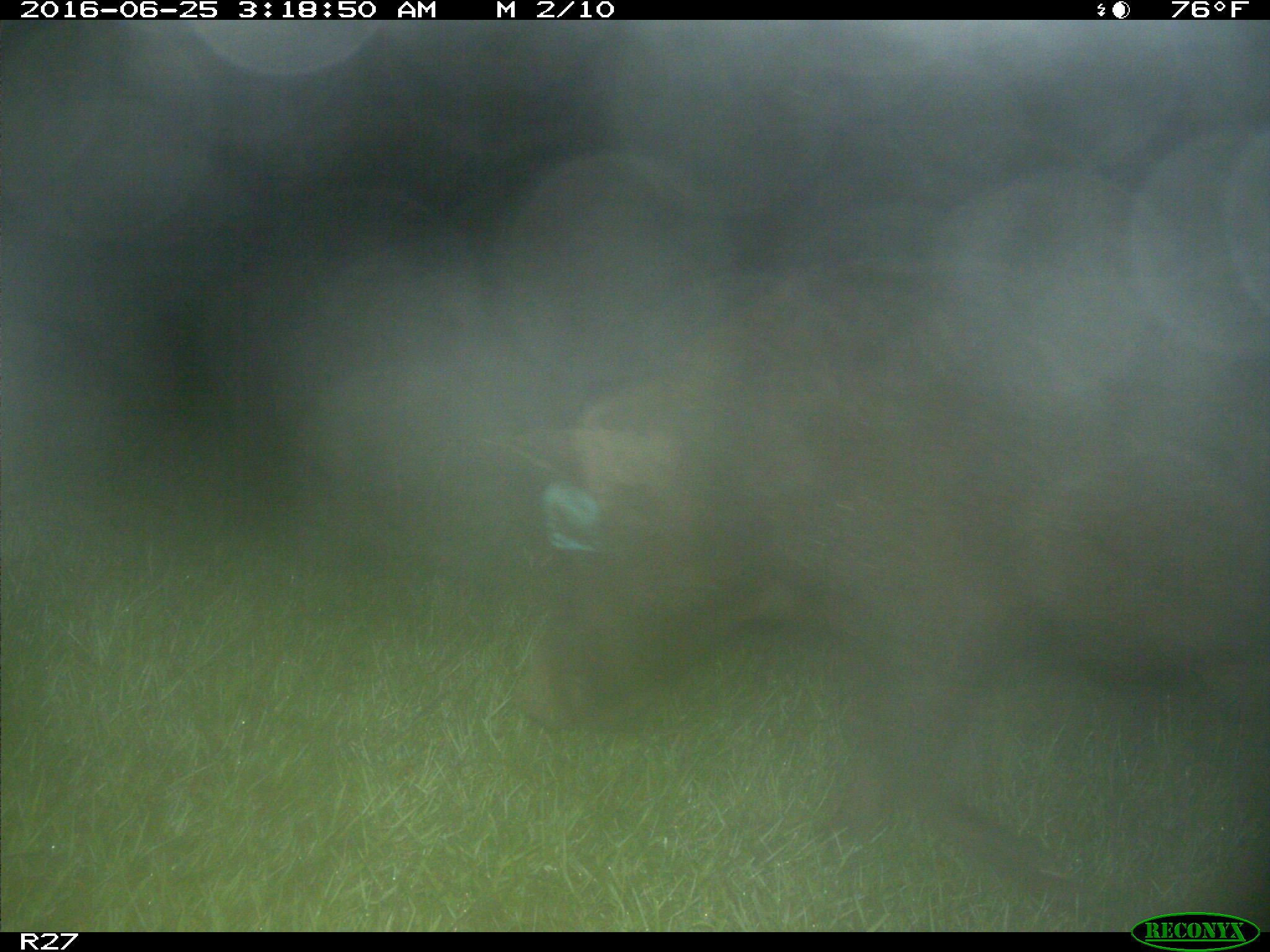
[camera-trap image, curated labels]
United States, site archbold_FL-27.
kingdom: Animalia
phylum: Chordata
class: Mammalia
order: Artiodactyla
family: Suidae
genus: Sus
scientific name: Sus scrofa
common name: wild boar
Sus scrofa (wild boar).